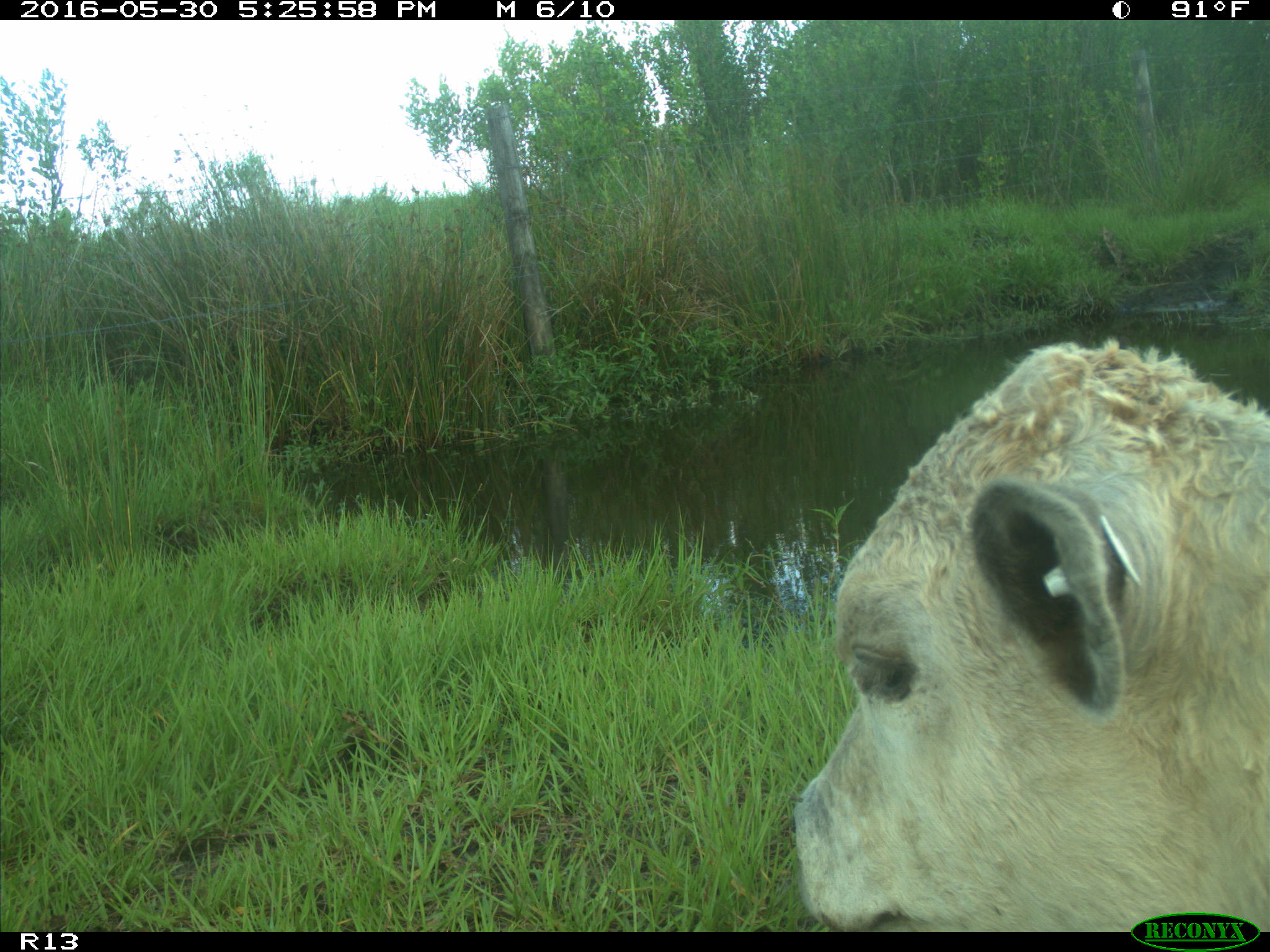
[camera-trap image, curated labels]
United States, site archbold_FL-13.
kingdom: Animalia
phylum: Chordata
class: Mammalia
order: Artiodactyla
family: Bovidae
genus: Bos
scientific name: Bos taurus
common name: domestic cow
Bos taurus (domestic cow).